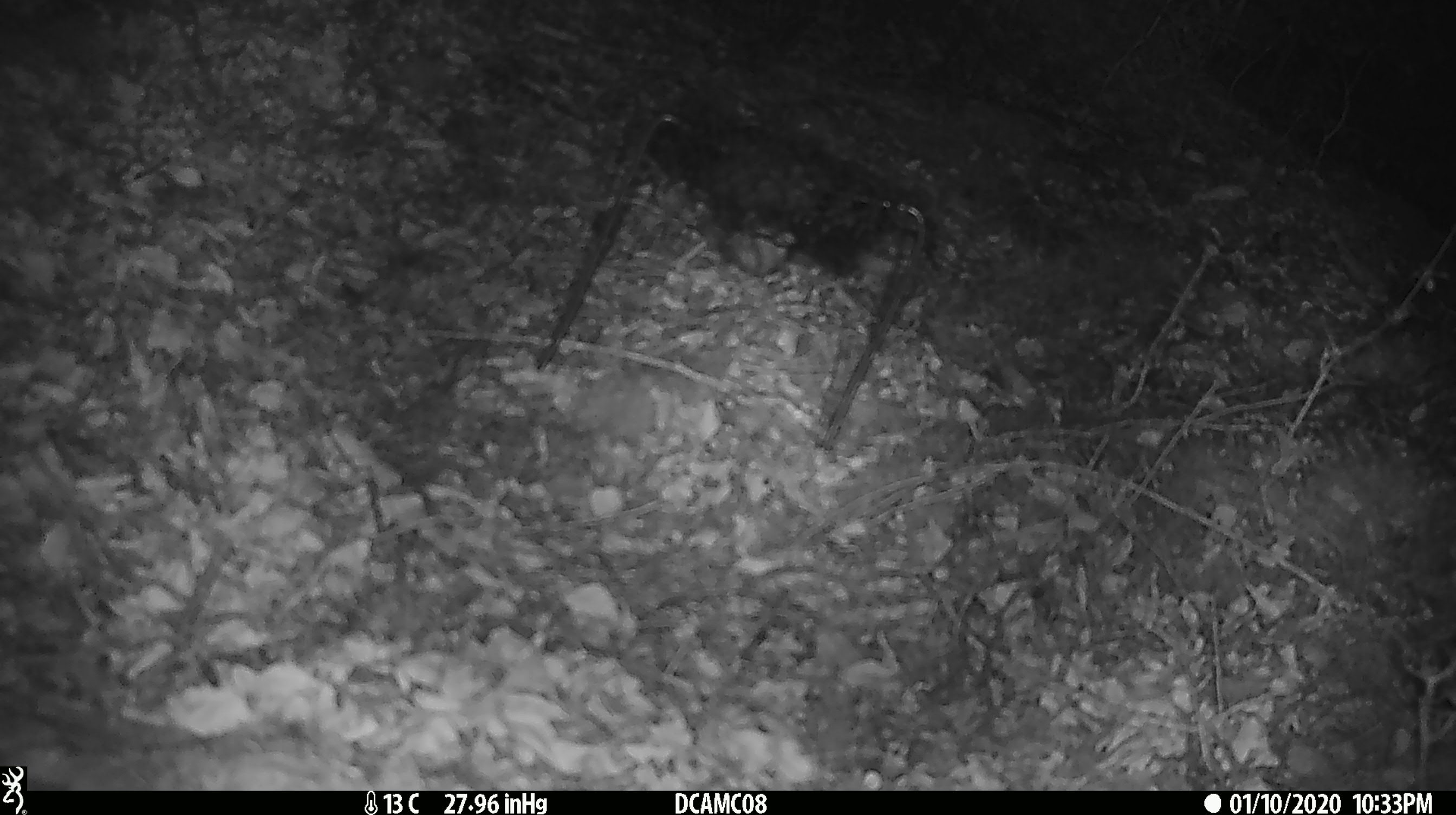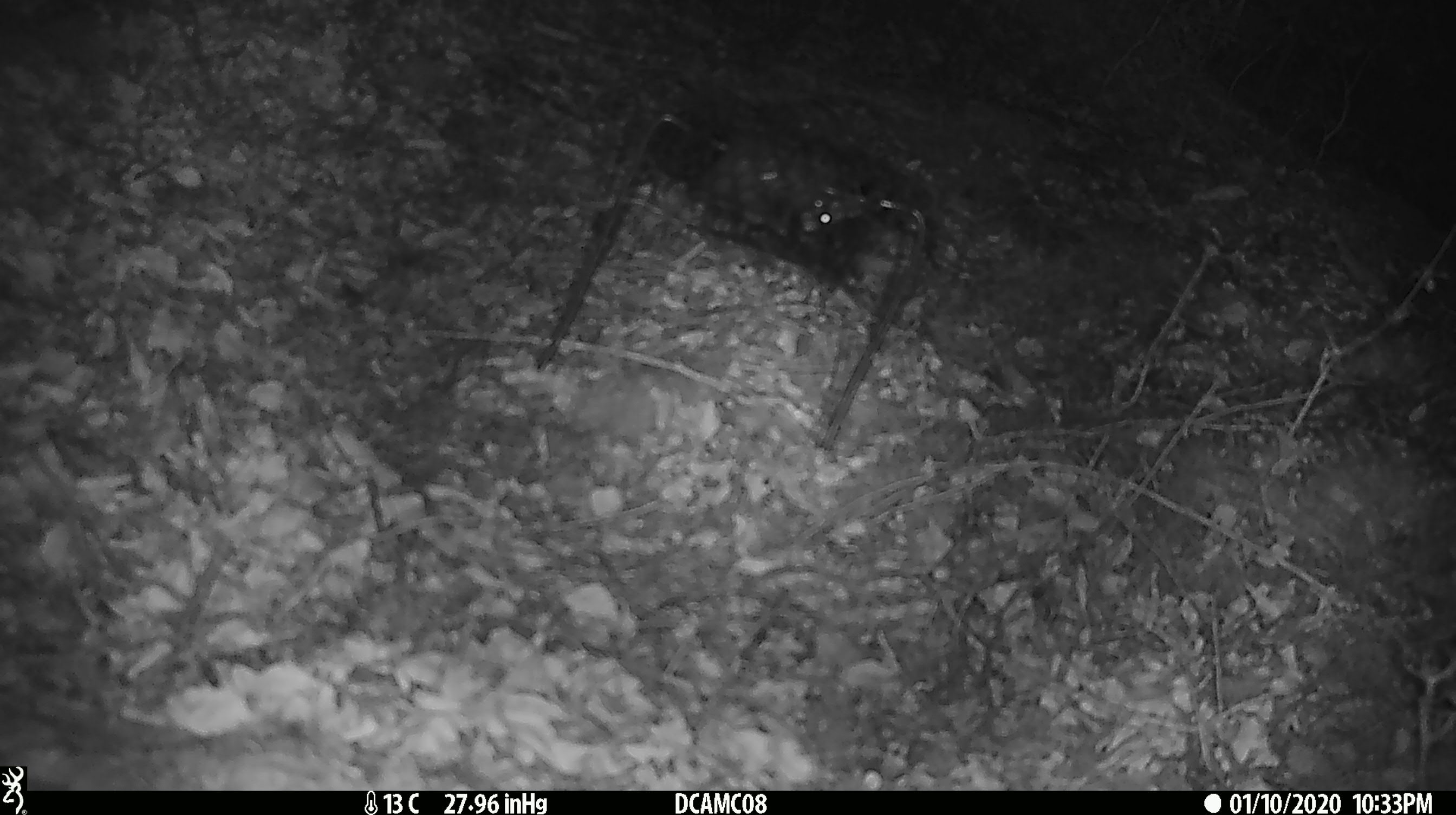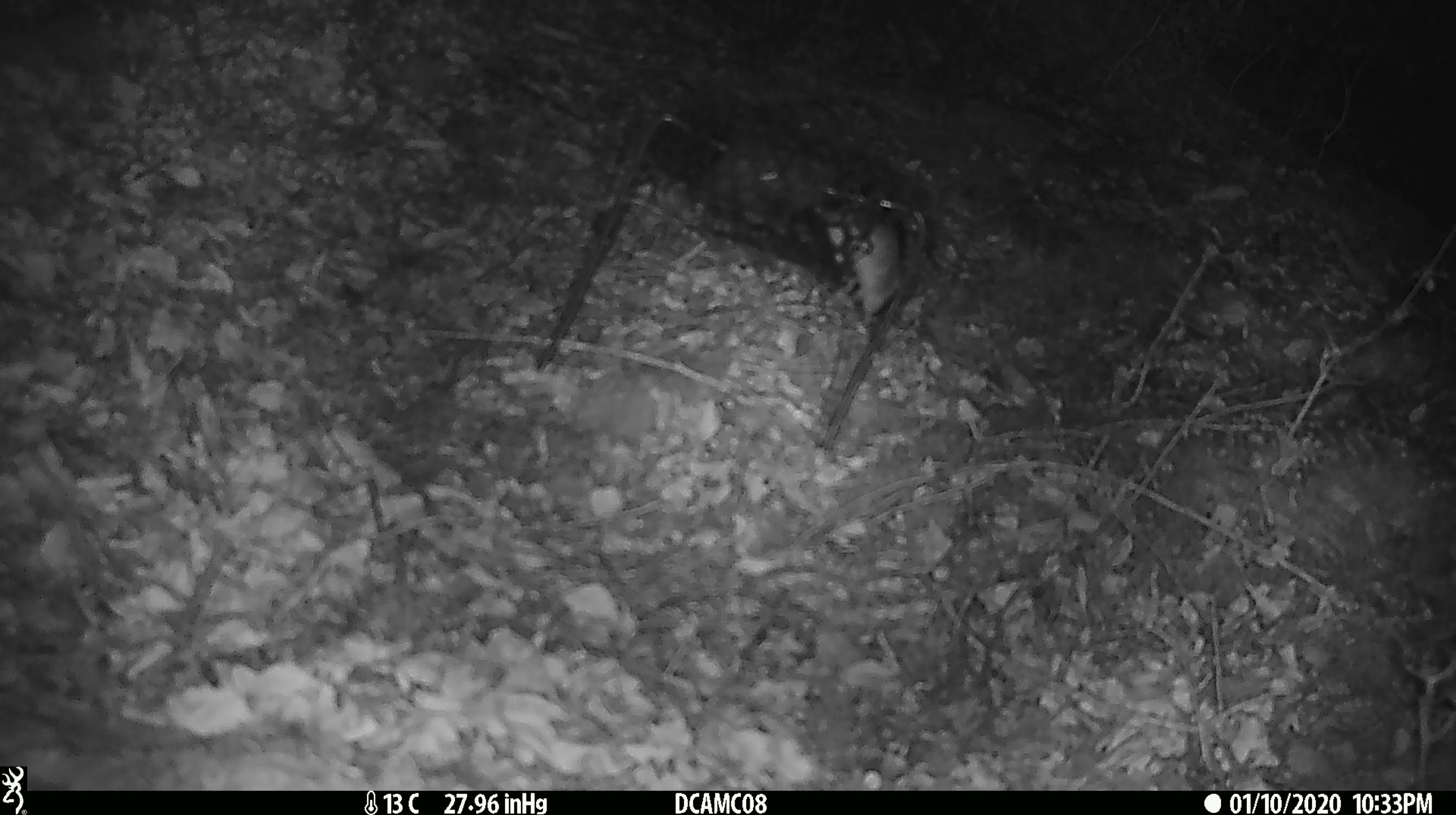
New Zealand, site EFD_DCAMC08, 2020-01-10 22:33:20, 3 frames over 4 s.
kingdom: Animalia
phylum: Chordata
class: Mammalia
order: Rodentia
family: Muridae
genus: Mus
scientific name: Mus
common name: mouse